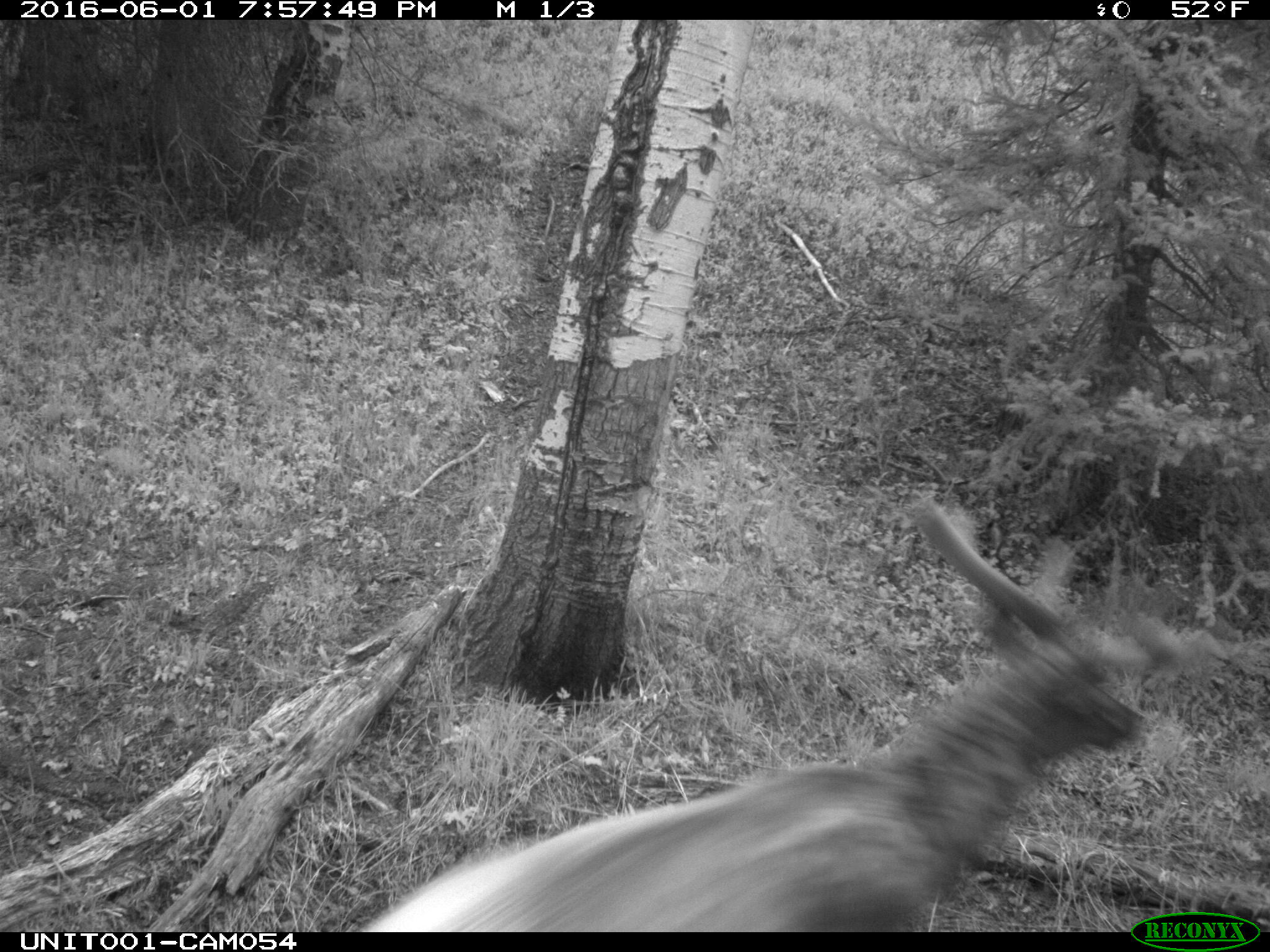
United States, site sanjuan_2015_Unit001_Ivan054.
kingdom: Animalia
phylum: Chordata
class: Mammalia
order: Artiodactyla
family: Cervidae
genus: Cervus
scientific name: Cervus elaphus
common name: red deer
Cervus elaphus (red deer).